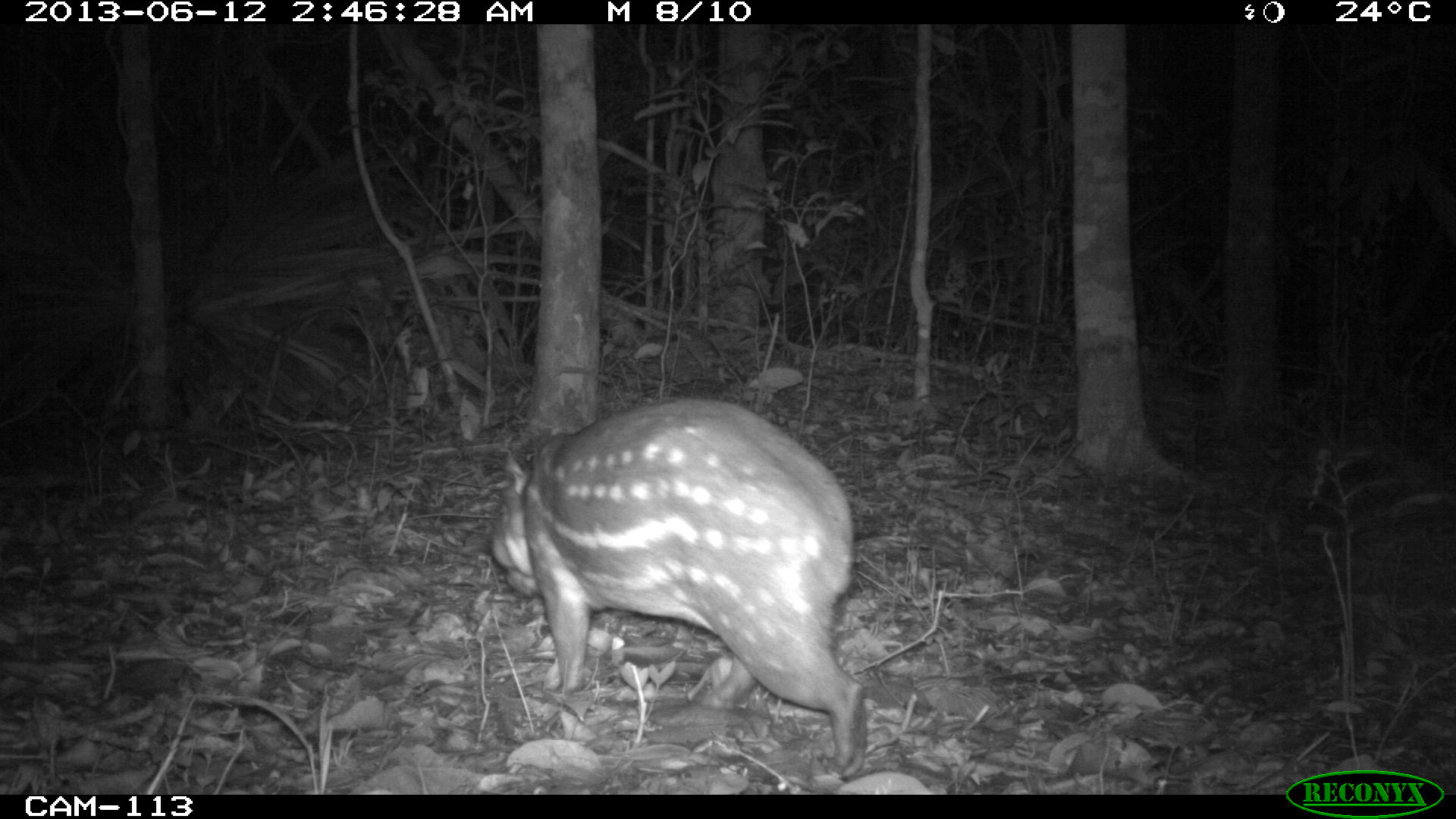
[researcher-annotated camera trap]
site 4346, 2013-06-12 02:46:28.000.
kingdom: Animalia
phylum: Chordata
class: Mammalia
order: Rodentia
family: Cuniculidae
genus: Cuniculus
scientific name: Cuniculus paca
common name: lowland paca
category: agouti paca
Agouti paca (lowland paca) (Cuniculus paca), count 1.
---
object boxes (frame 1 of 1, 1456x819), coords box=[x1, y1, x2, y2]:
agouti paca: box=[488, 394, 864, 778]